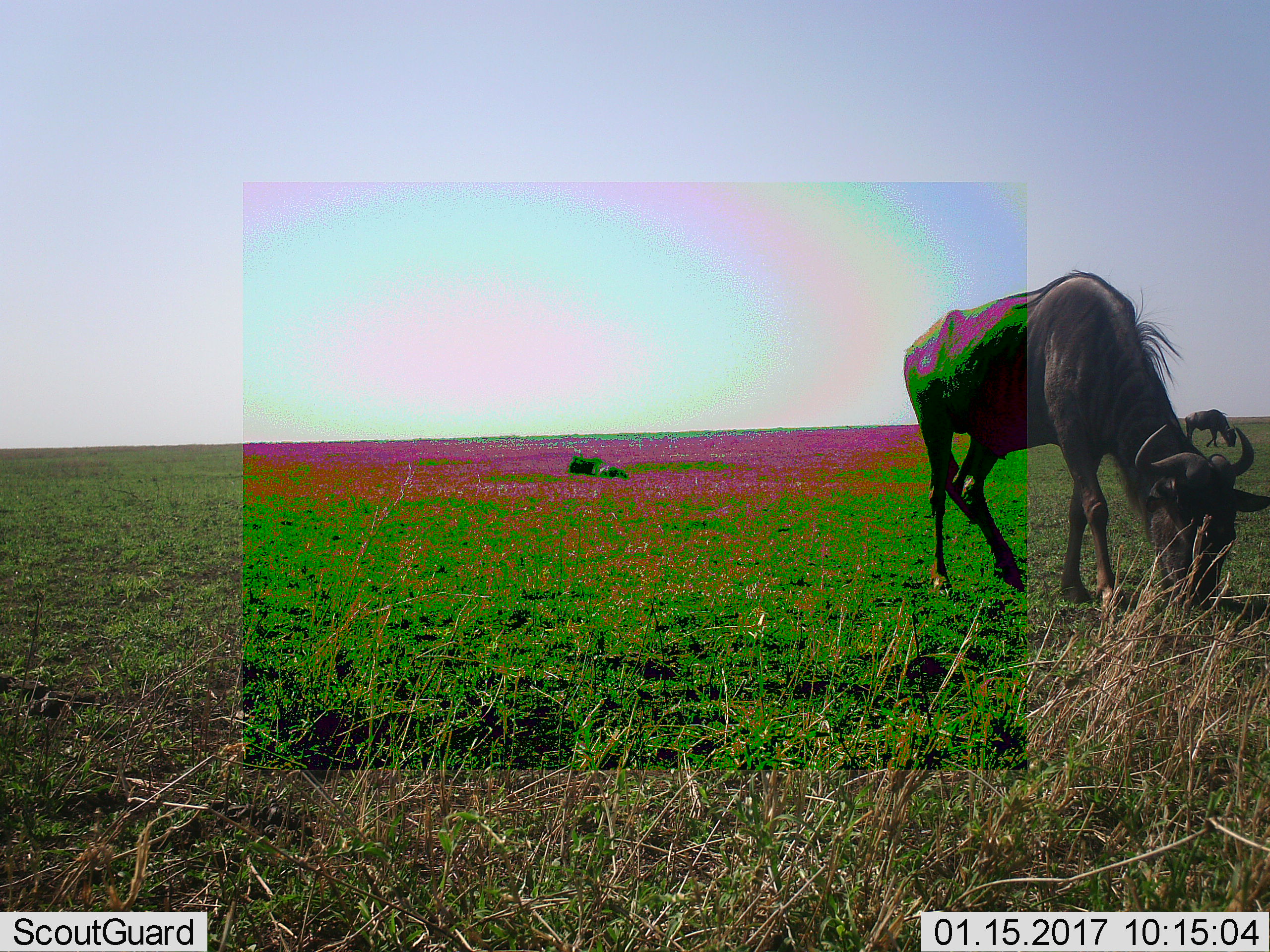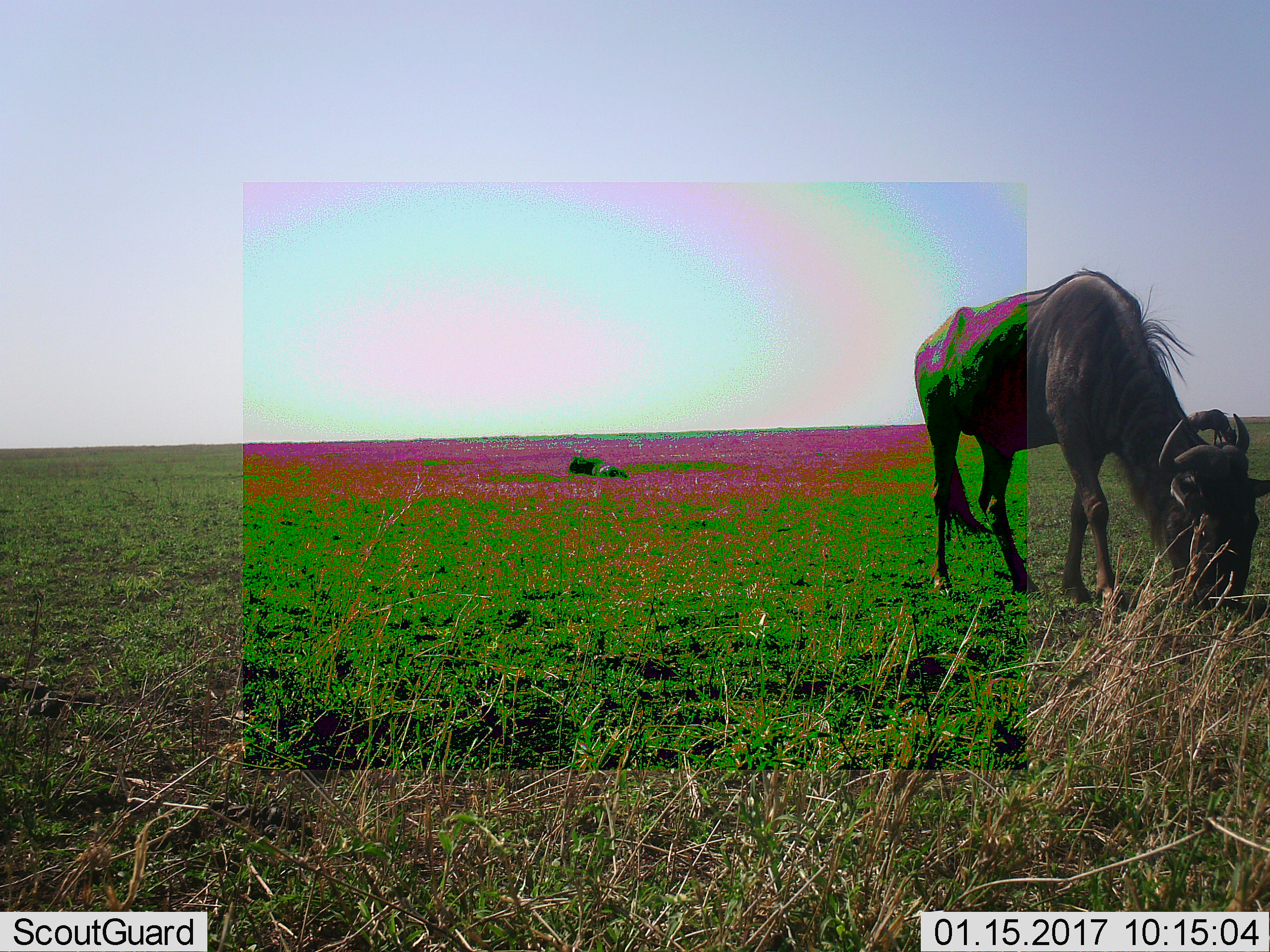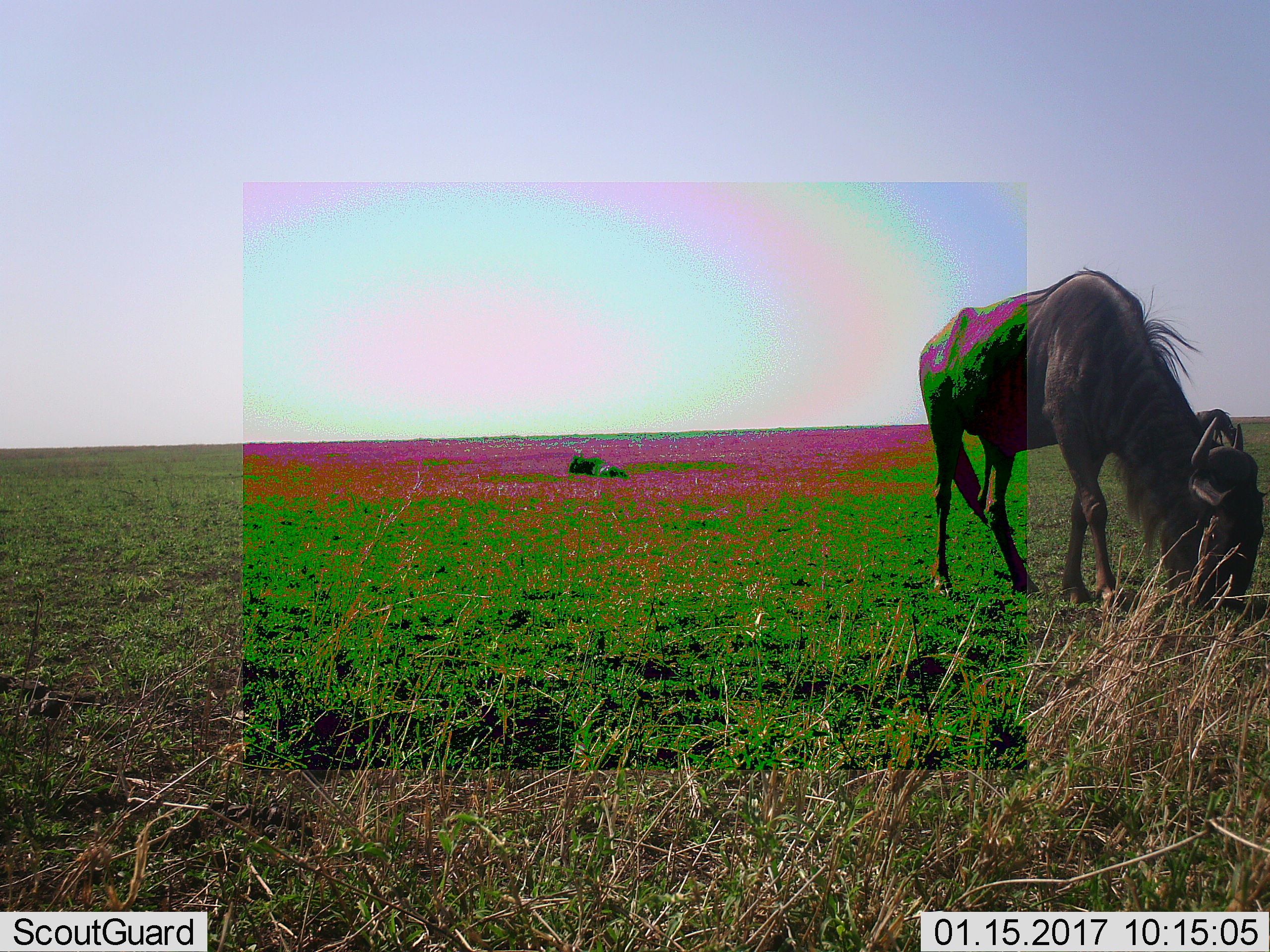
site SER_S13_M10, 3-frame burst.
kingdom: Animalia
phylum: Chordata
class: Mammalia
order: Artiodactyla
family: Bovidae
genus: Connochaetes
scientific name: Connochaetes taurinus taurinus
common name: blue wildebeest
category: wildebeestblue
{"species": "wildebeestblue (blue wildebeest) (Connochaetes taurinus taurinus)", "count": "3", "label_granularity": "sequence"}